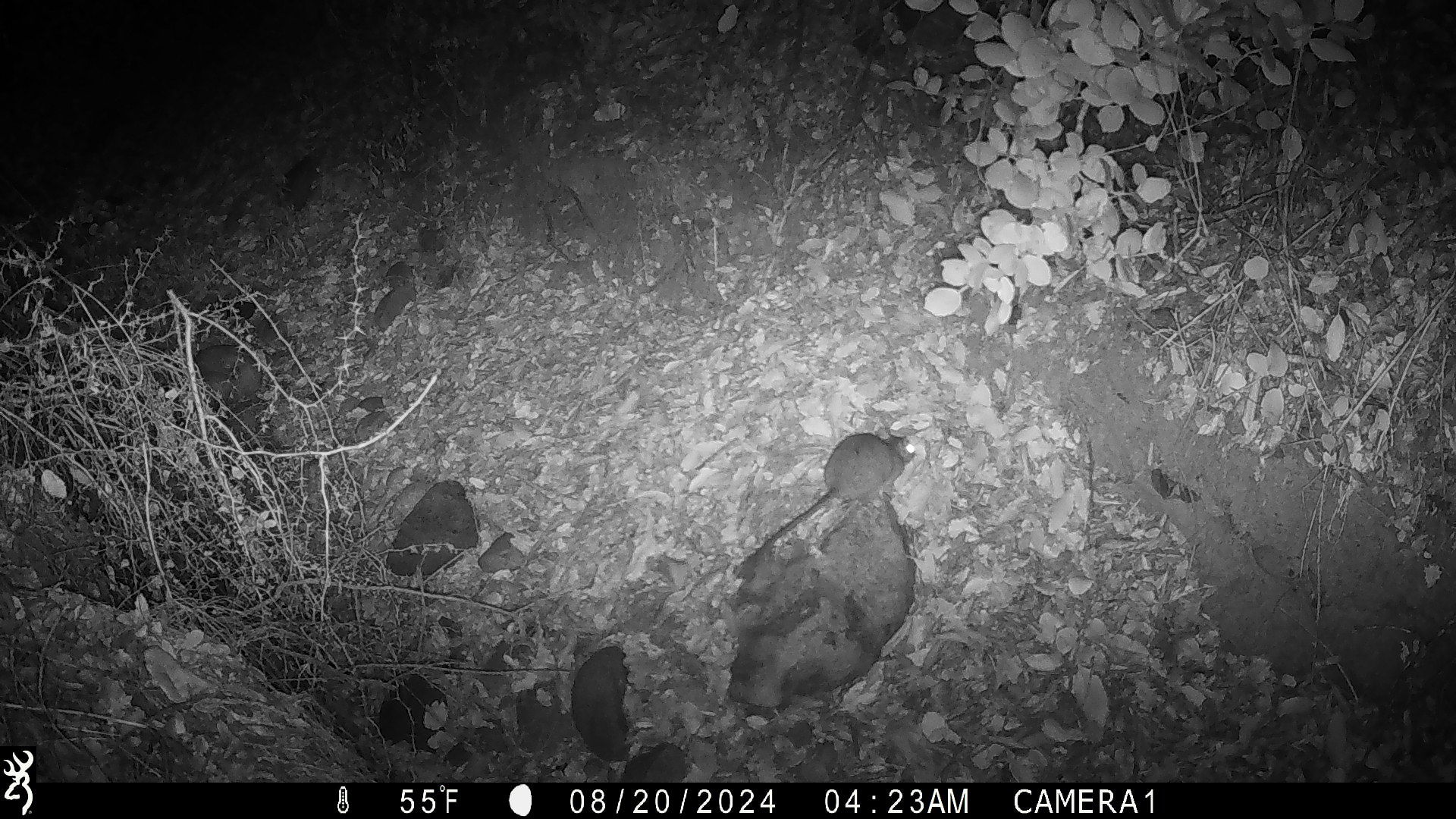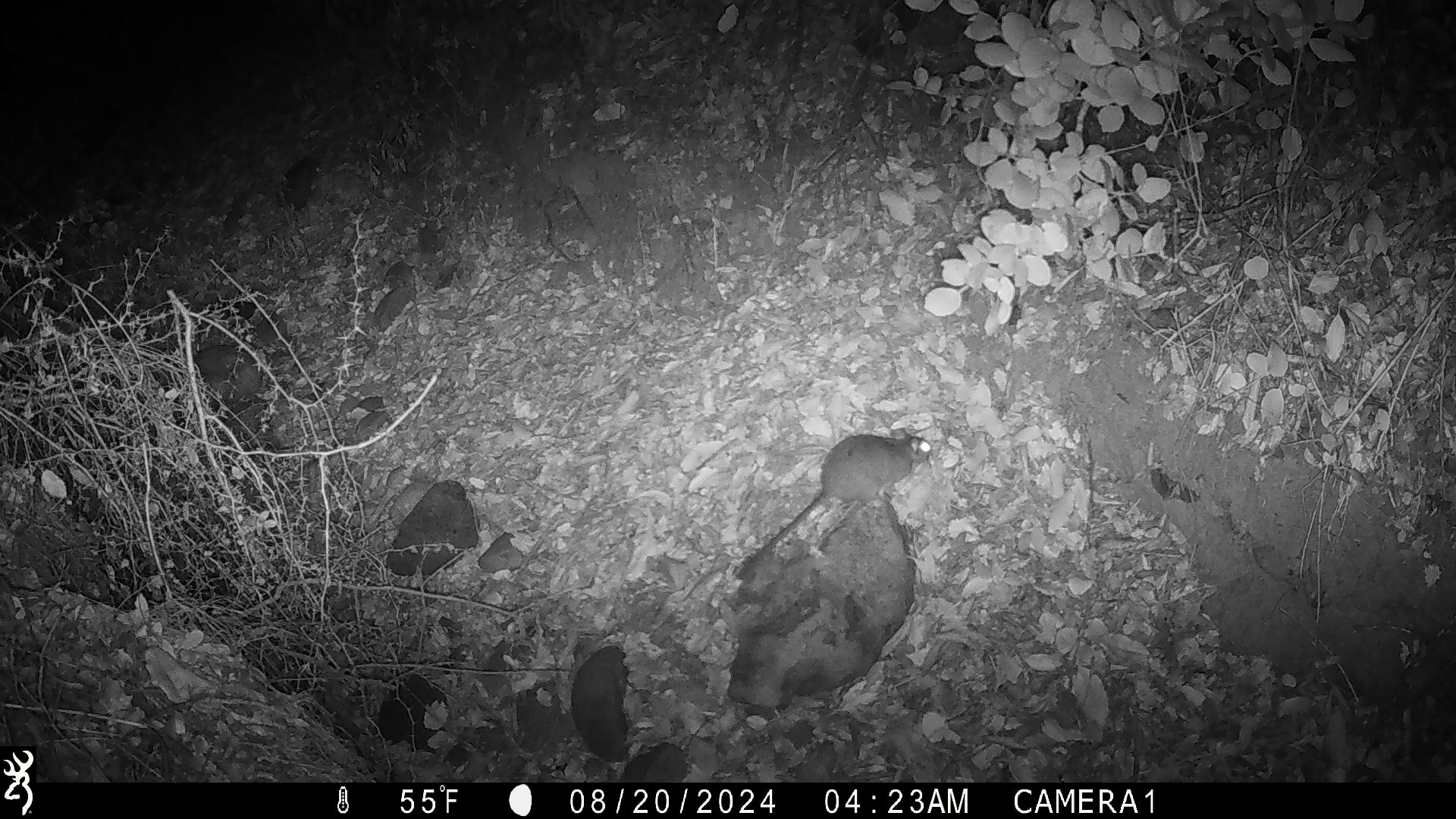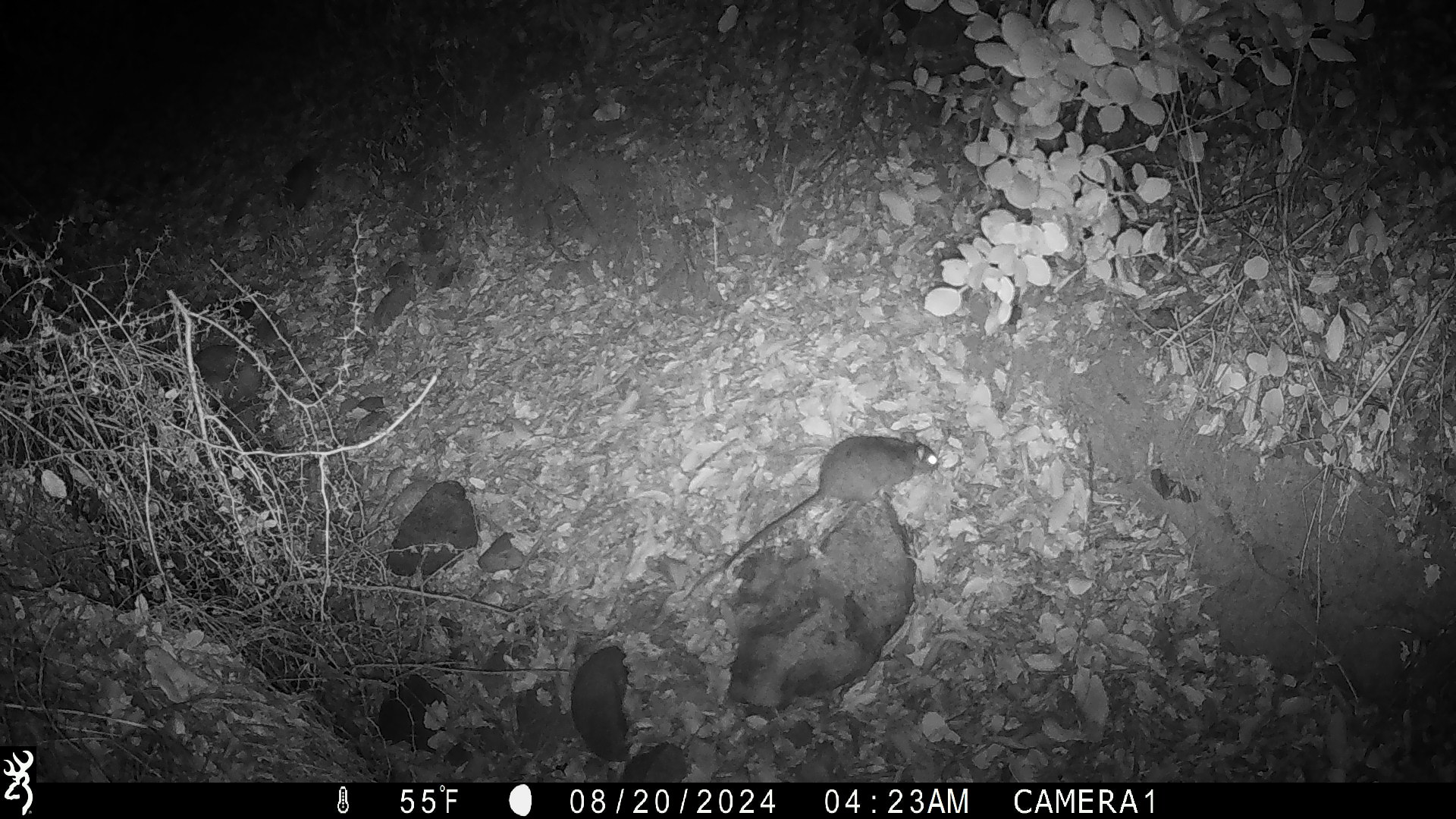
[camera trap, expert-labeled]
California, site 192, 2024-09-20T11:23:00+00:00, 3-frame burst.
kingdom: Animalia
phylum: Chordata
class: Mammalia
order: Rodentia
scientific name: Rodentia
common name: mouse or rat